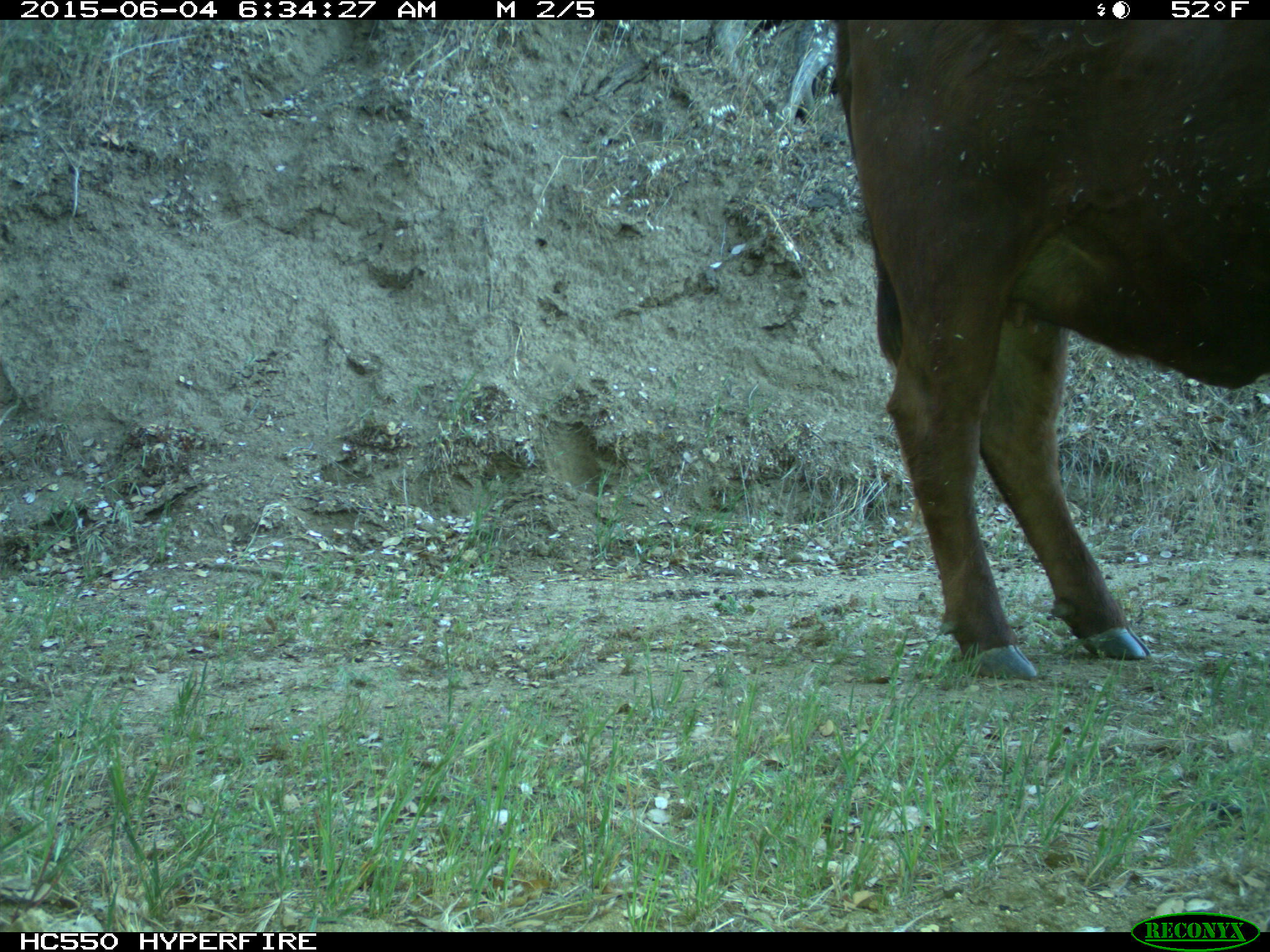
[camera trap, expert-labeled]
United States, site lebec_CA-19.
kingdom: Animalia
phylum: Chordata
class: Mammalia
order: Artiodactyla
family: Bovidae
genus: Bos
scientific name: Bos taurus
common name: domestic cow